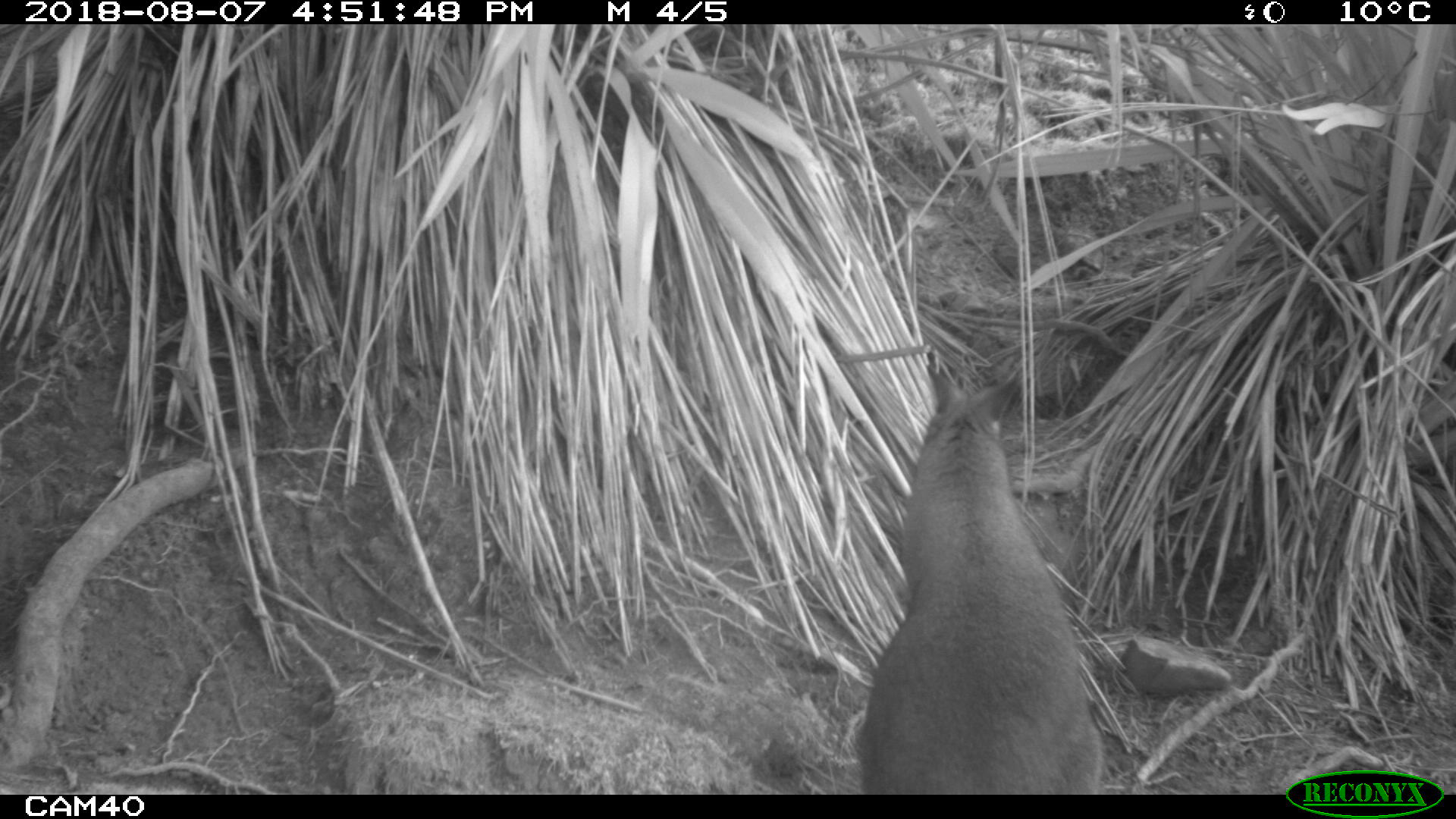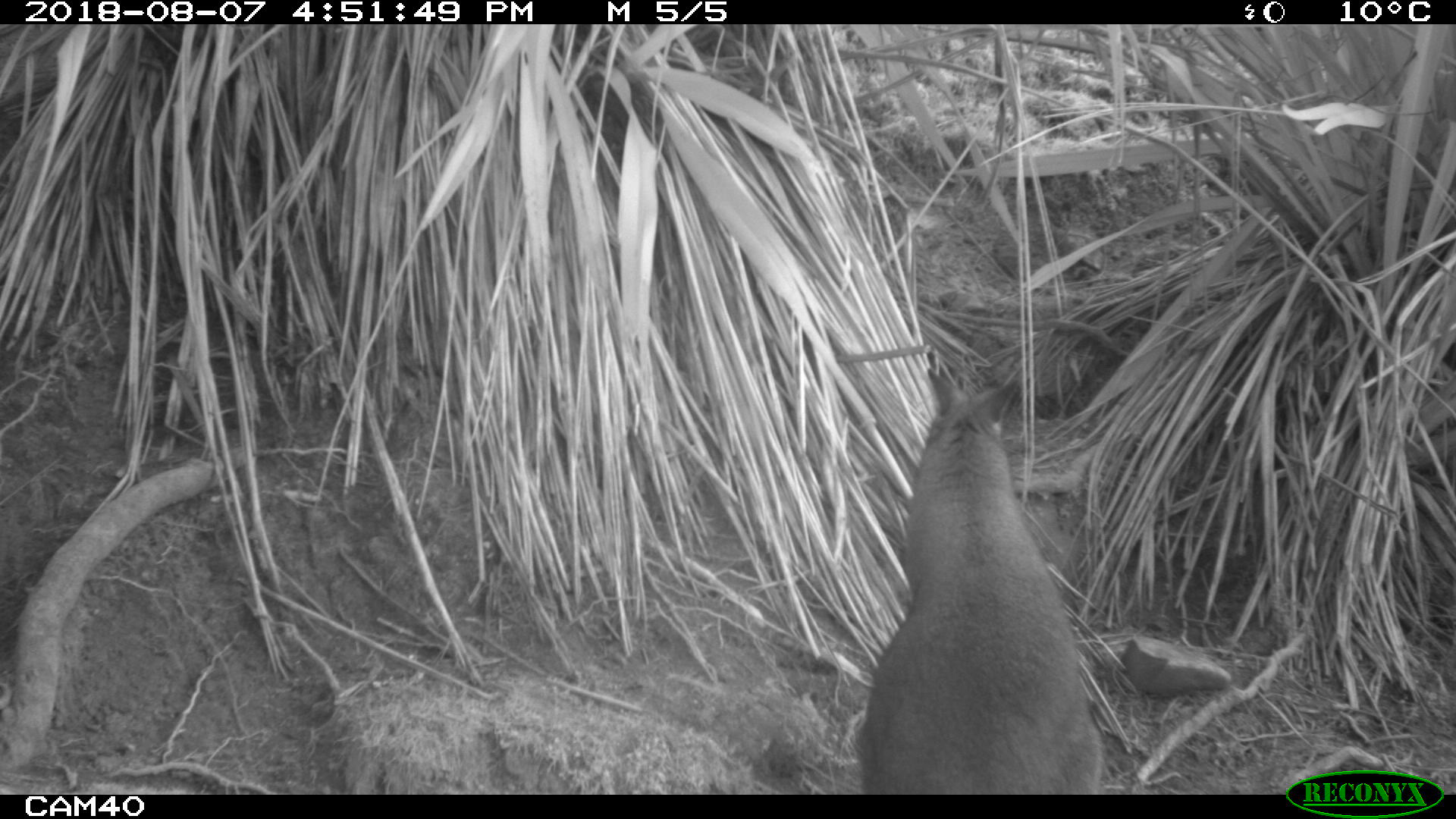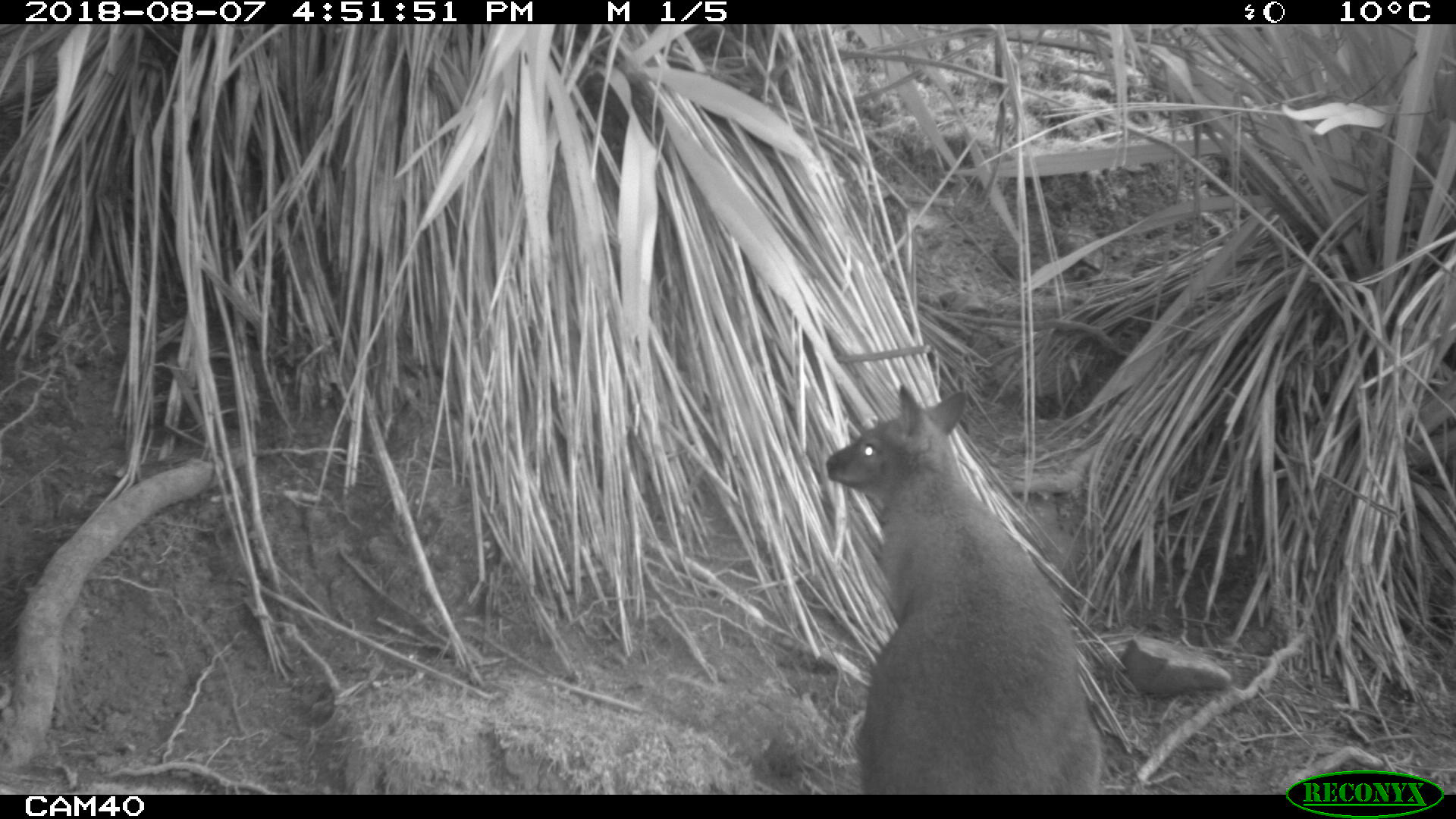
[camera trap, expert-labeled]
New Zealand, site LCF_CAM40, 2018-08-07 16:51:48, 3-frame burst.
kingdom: Animalia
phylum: Chordata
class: Mammalia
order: Diprotodontia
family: Macropodidae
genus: Notamacropus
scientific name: Notamacropus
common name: wallaby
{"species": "wallaby (Notamacropus)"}